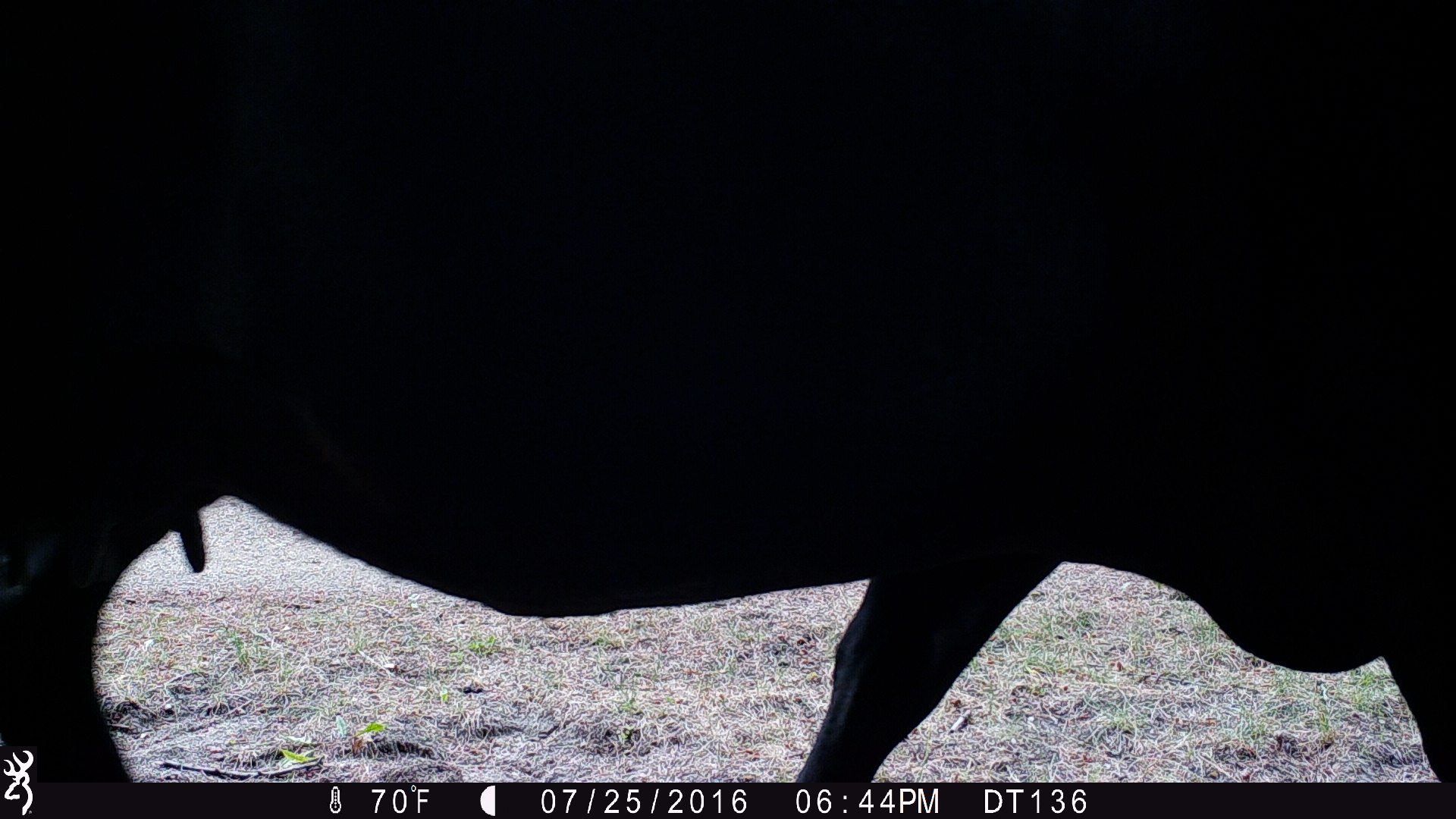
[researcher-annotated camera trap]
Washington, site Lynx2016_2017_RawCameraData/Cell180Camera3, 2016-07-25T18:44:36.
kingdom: Animalia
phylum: Chordata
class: Mammalia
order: Artiodactyla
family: Bovidae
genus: Bos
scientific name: Bos taurus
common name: domestic cattle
Domestic cattle (Bos taurus). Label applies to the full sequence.